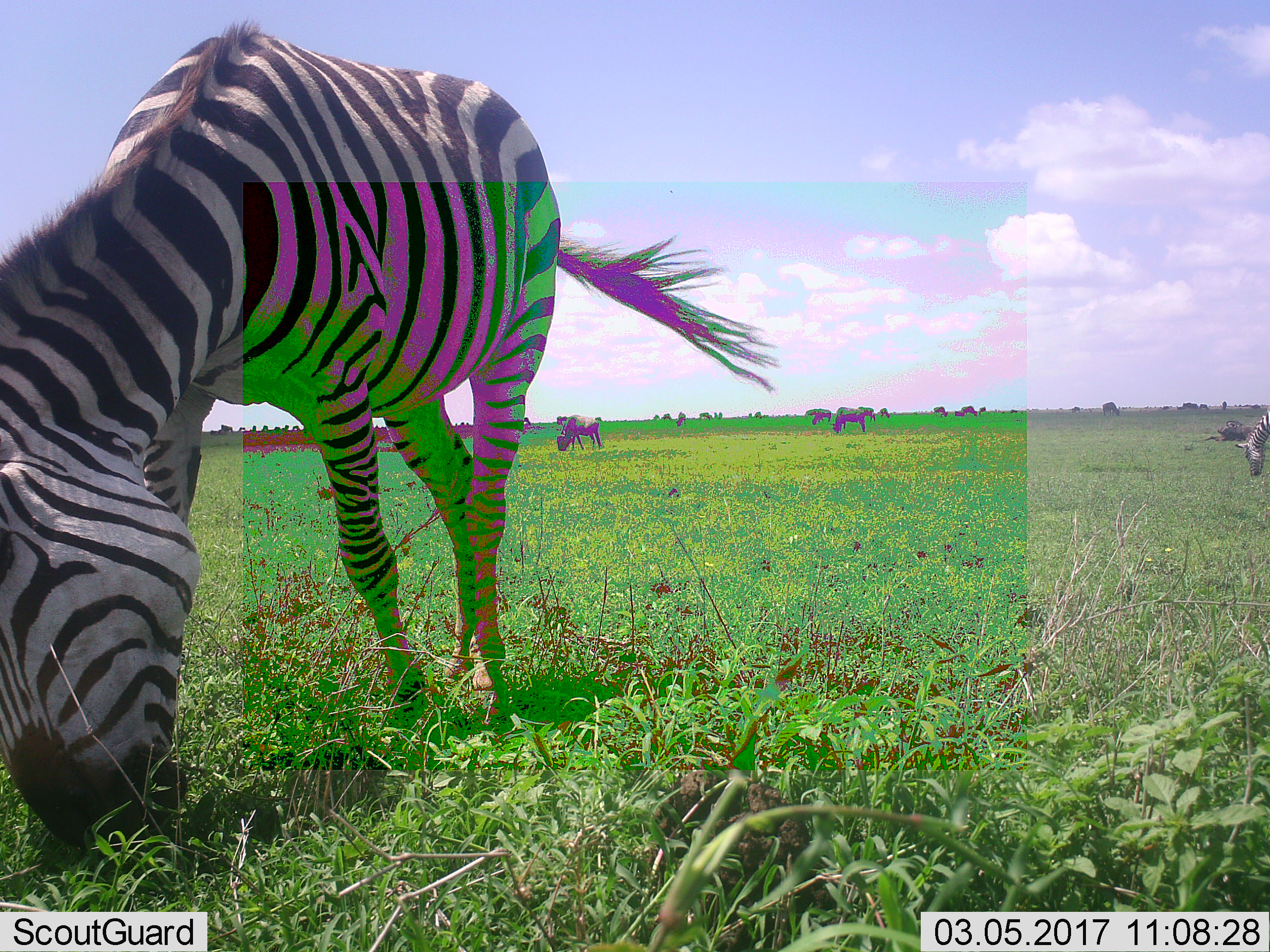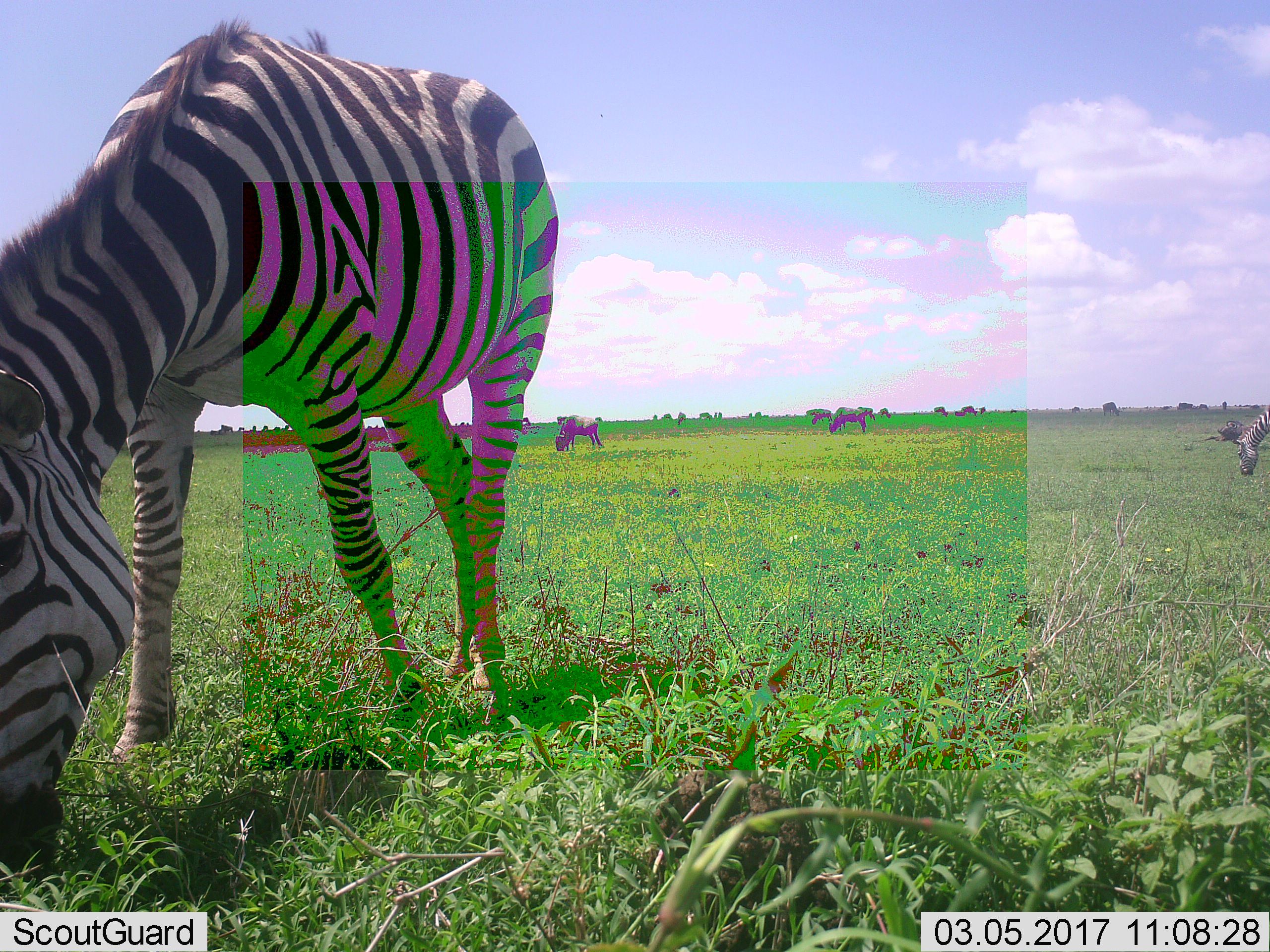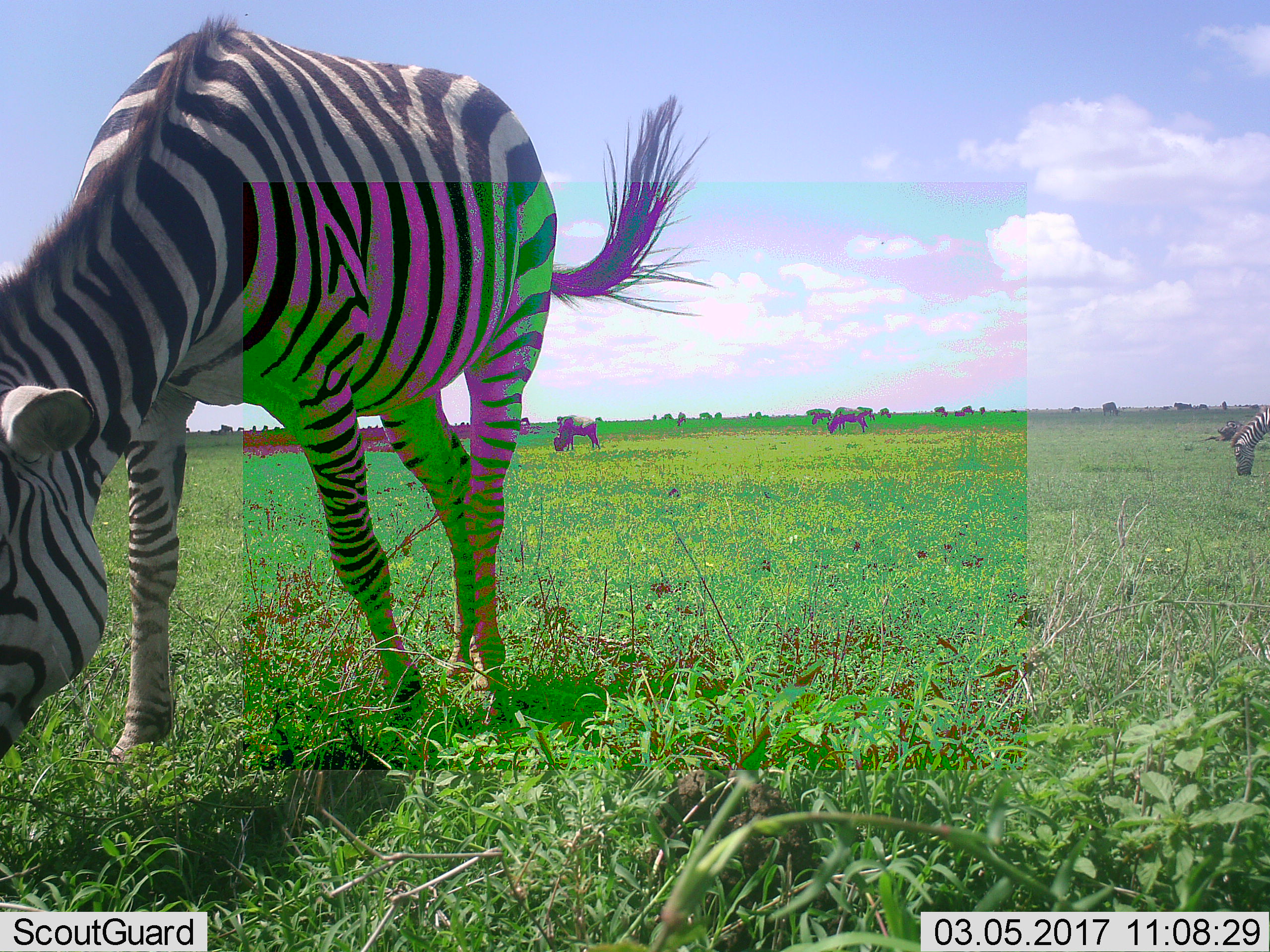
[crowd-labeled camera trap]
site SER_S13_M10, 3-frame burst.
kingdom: Animalia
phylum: Chordata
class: Mammalia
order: Artiodactyla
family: Bovidae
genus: Connochaetes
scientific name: Connochaetes taurinus taurinus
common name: blue wildebeest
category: wildebeestblue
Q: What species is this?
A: Wildebeestblue (blue wildebeest) (Connochaetes taurinus taurinus).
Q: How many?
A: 11-50.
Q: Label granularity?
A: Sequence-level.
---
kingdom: Animalia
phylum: Chordata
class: Mammalia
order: Perissodactyla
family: Equidae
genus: Equus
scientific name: Equus quagga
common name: plains zebra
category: zebraplains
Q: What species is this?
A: Zebraplains (plains zebra) (Equus quagga).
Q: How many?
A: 2.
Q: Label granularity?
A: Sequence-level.